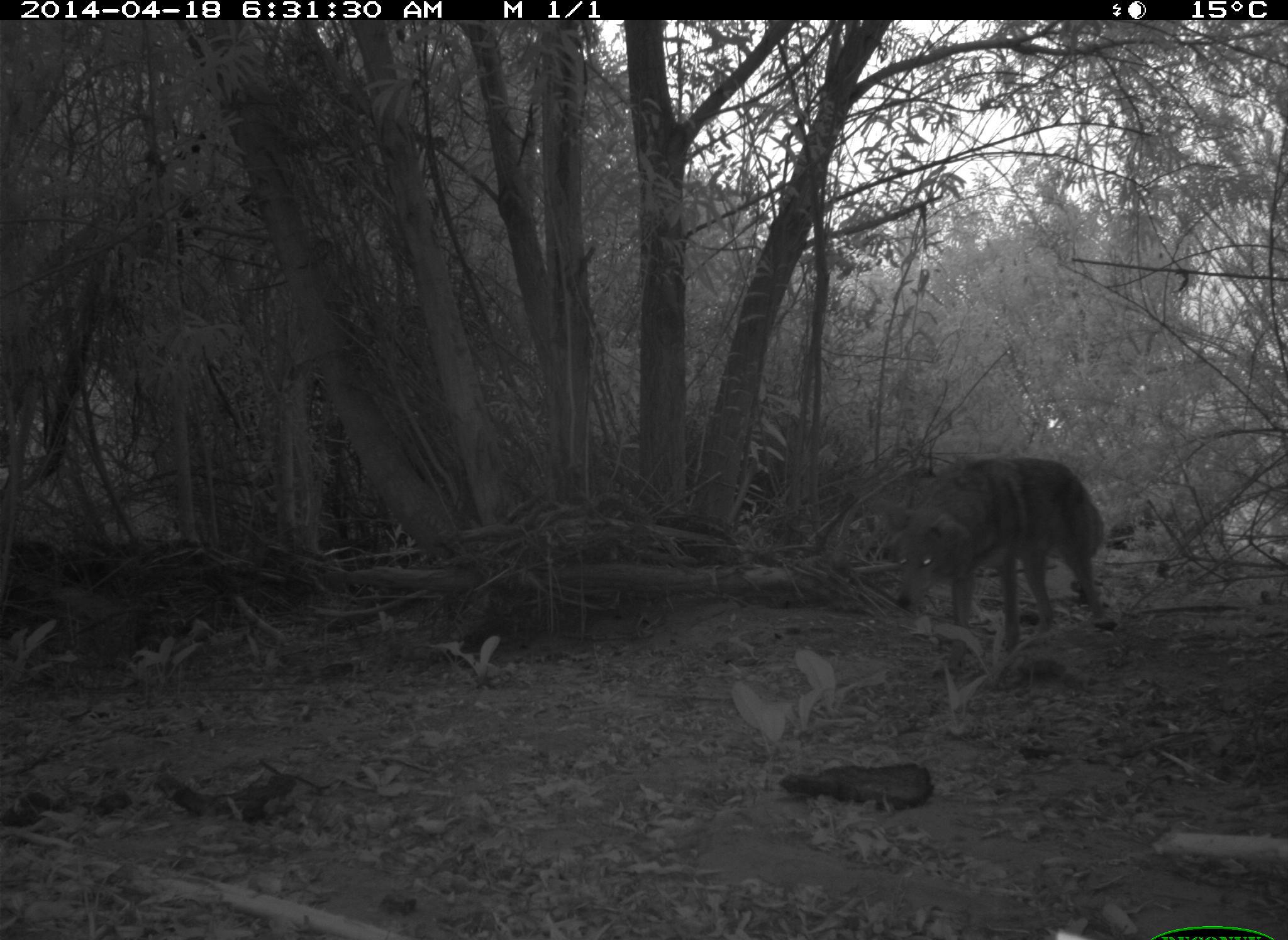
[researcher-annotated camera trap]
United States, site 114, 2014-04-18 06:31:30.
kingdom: Animalia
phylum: Chordata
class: Mammalia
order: Carnivora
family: Canidae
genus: Canis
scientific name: Canis latrans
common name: coyote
Coyote (Canis latrans).